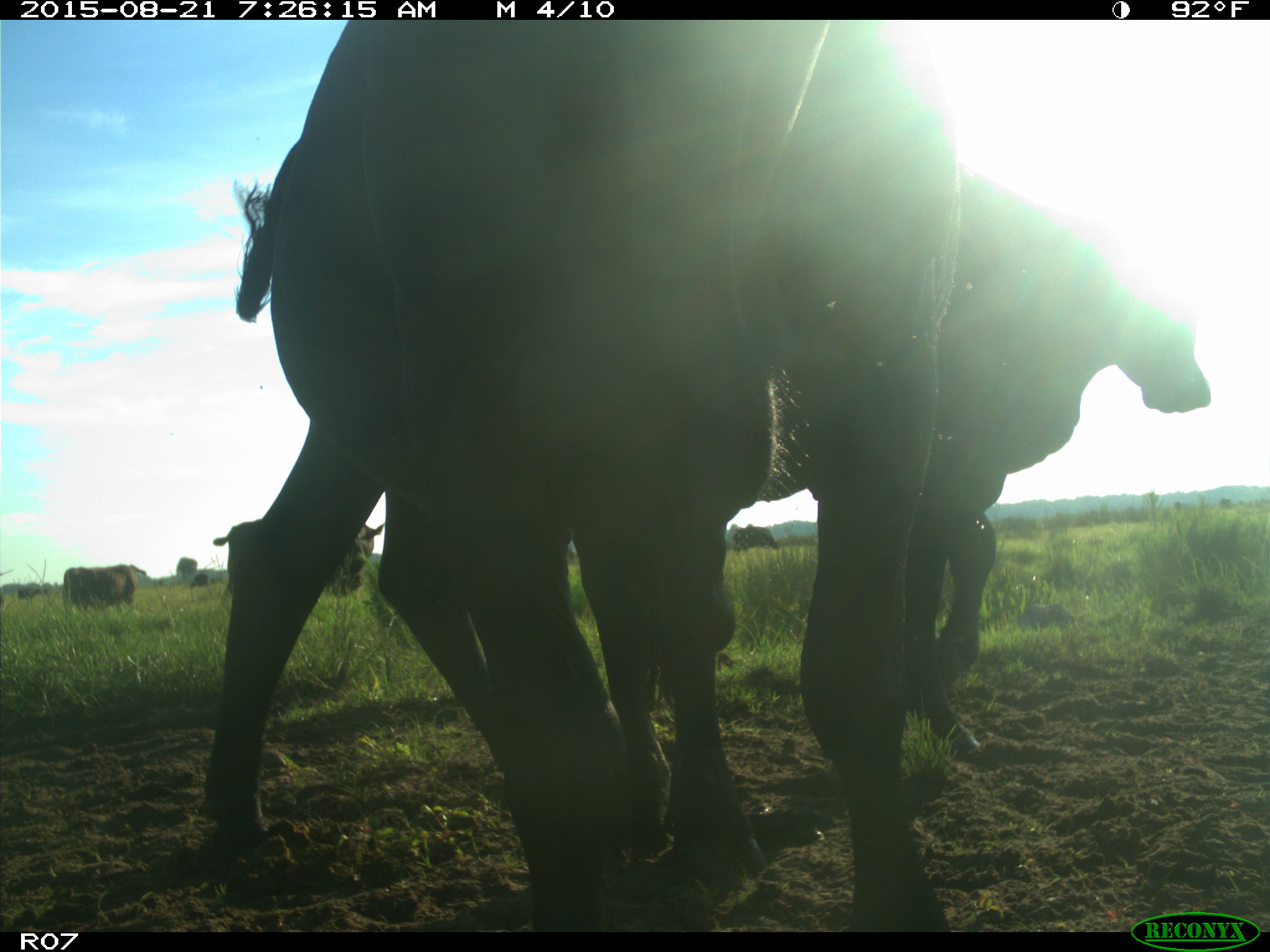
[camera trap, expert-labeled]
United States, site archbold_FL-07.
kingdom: Animalia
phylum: Chordata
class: Mammalia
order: Artiodactyla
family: Bovidae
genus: Bos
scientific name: Bos taurus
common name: domestic cow